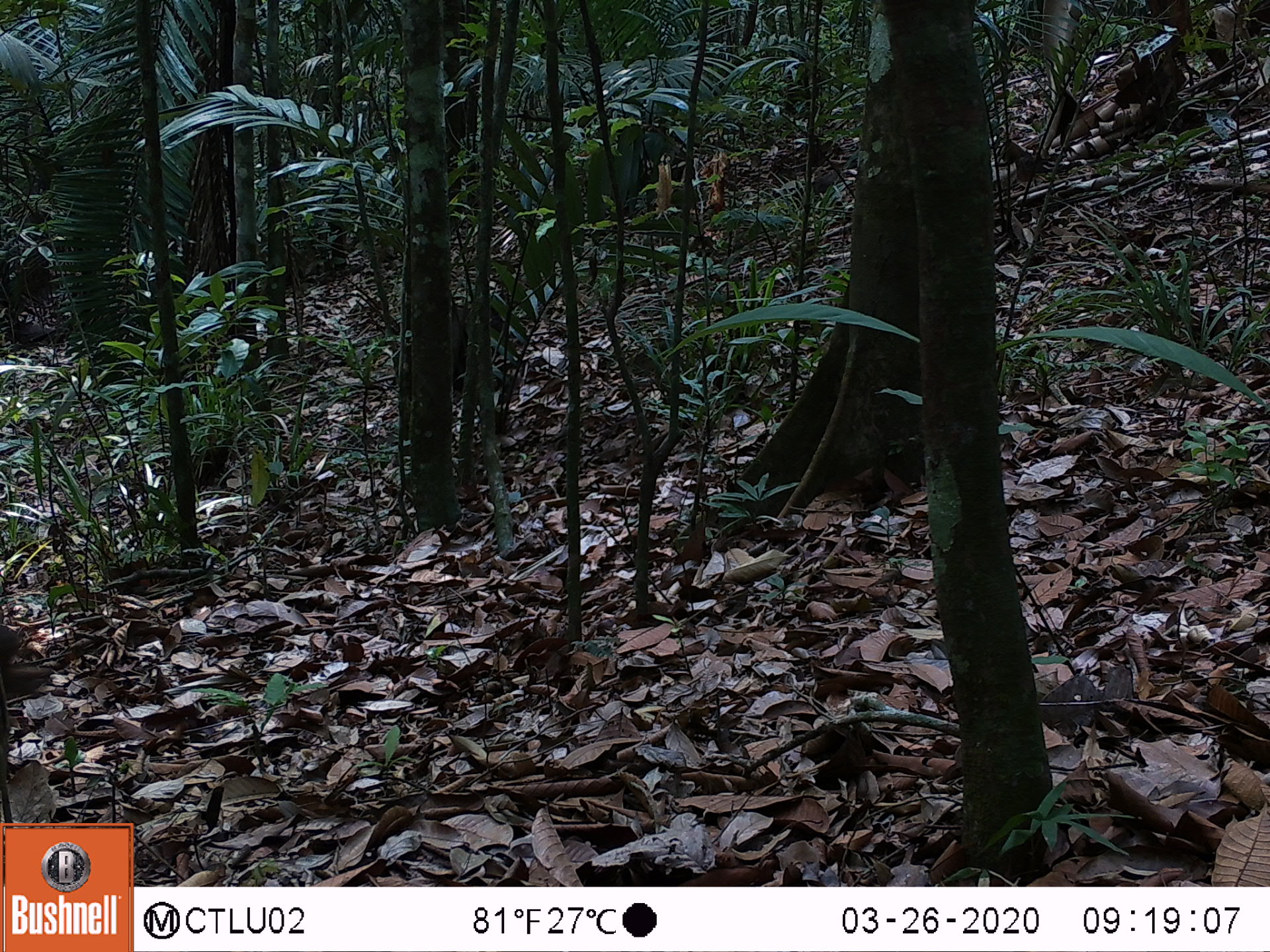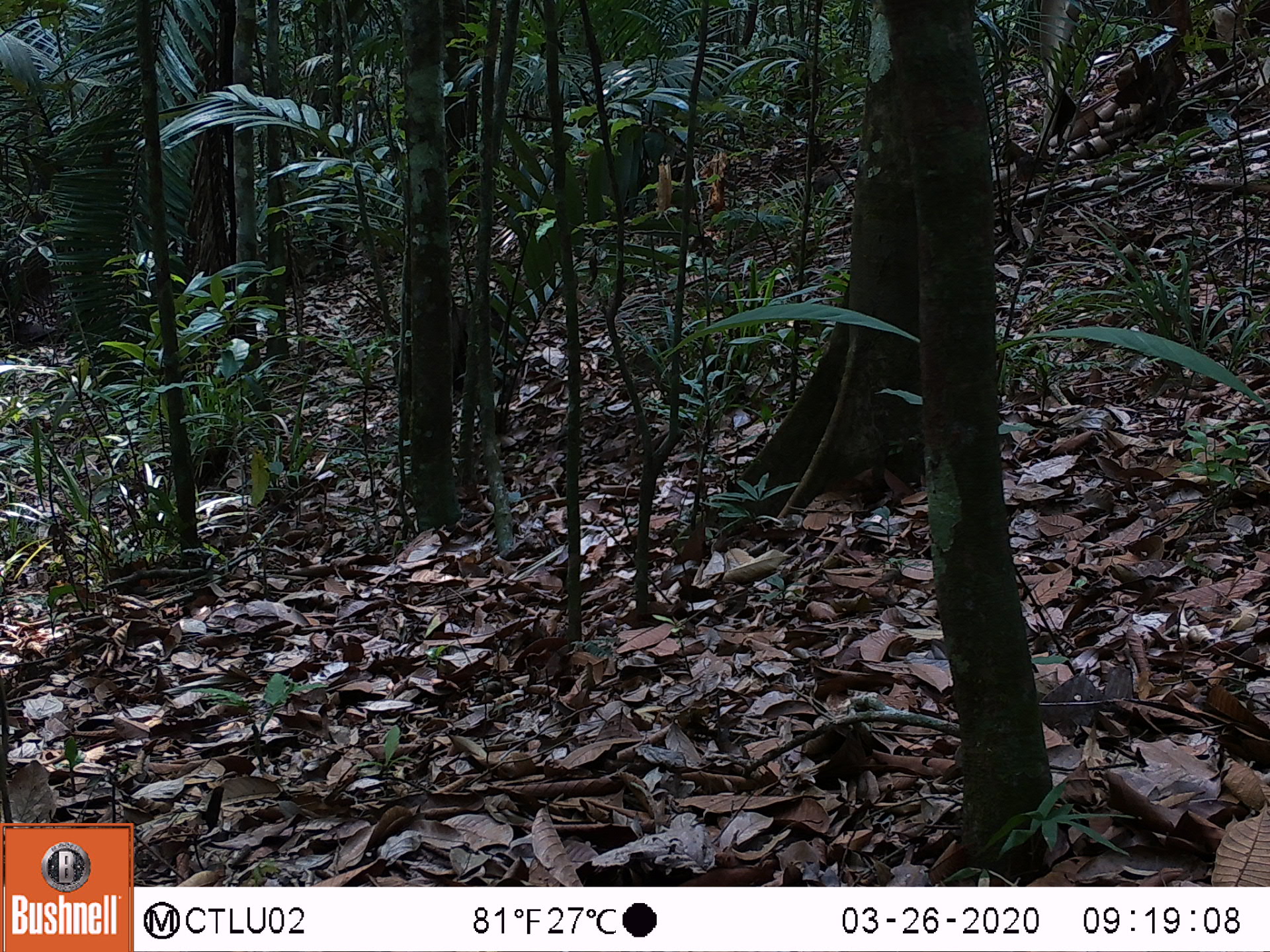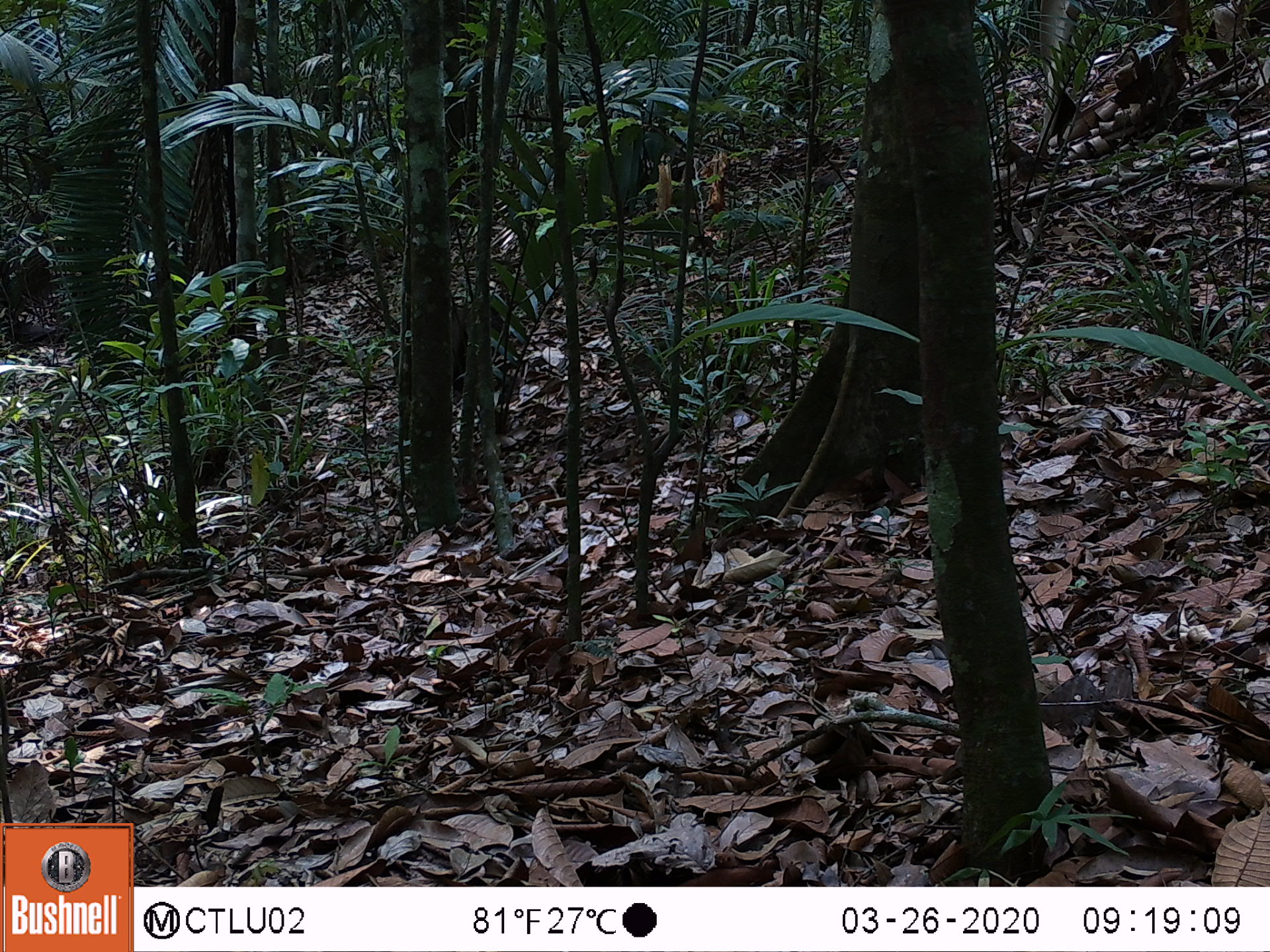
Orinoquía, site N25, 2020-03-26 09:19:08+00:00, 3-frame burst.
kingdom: Animalia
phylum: Chordata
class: Mammalia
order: Artiodactyla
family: Tayassuidae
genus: Pecari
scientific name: Pecari tajacu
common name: collared peccary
Collared peccary (Pecari tajacu).